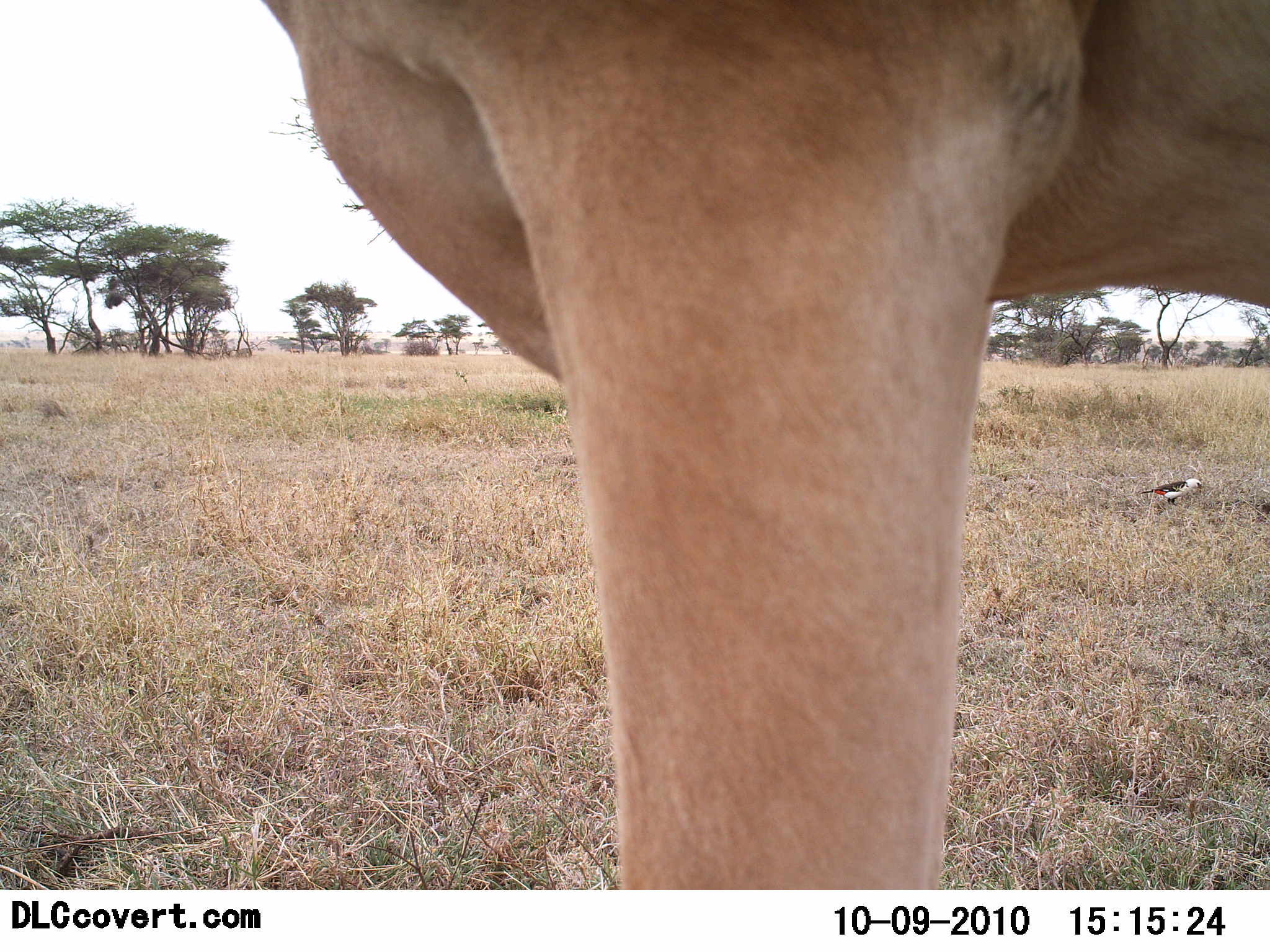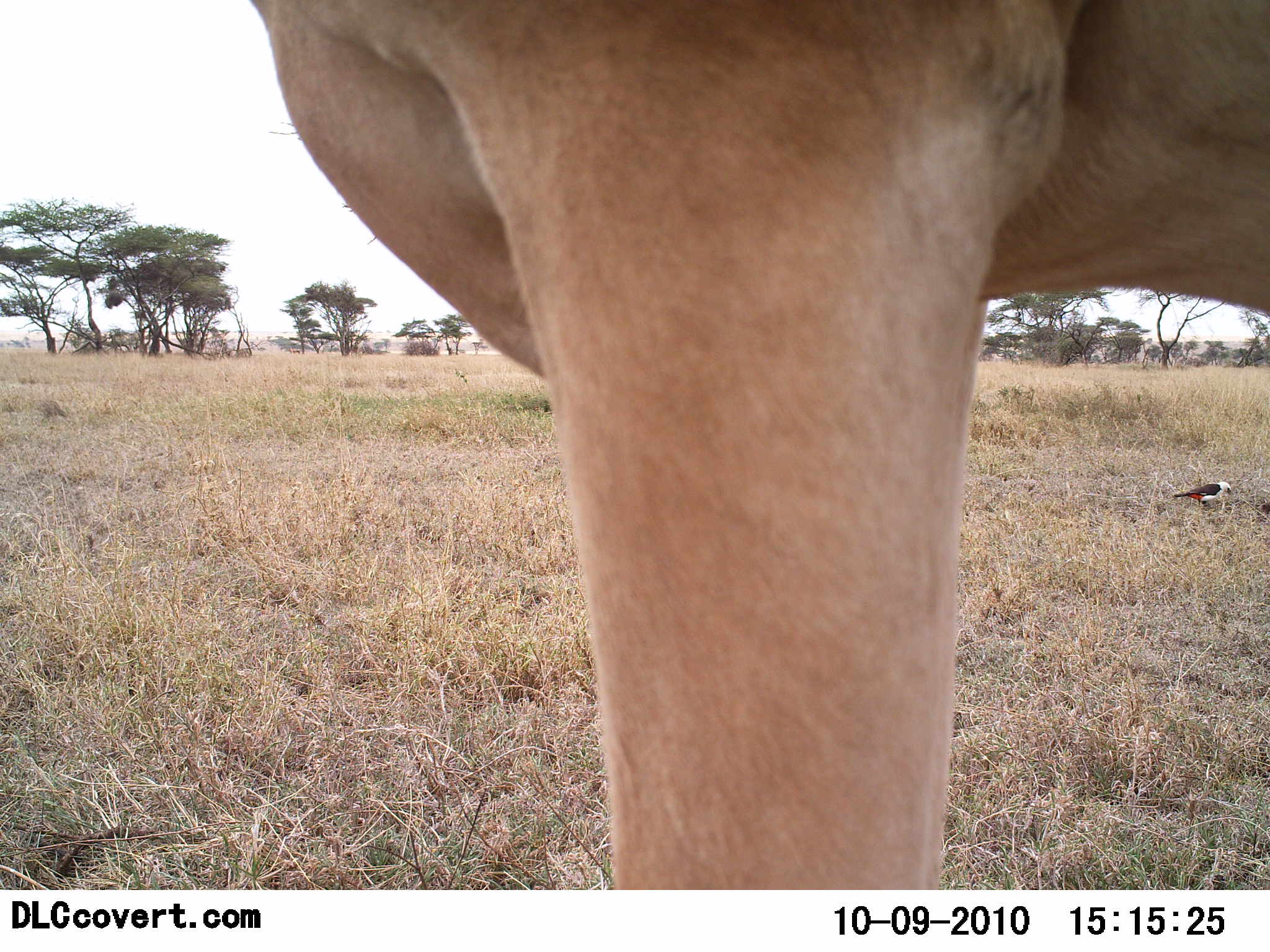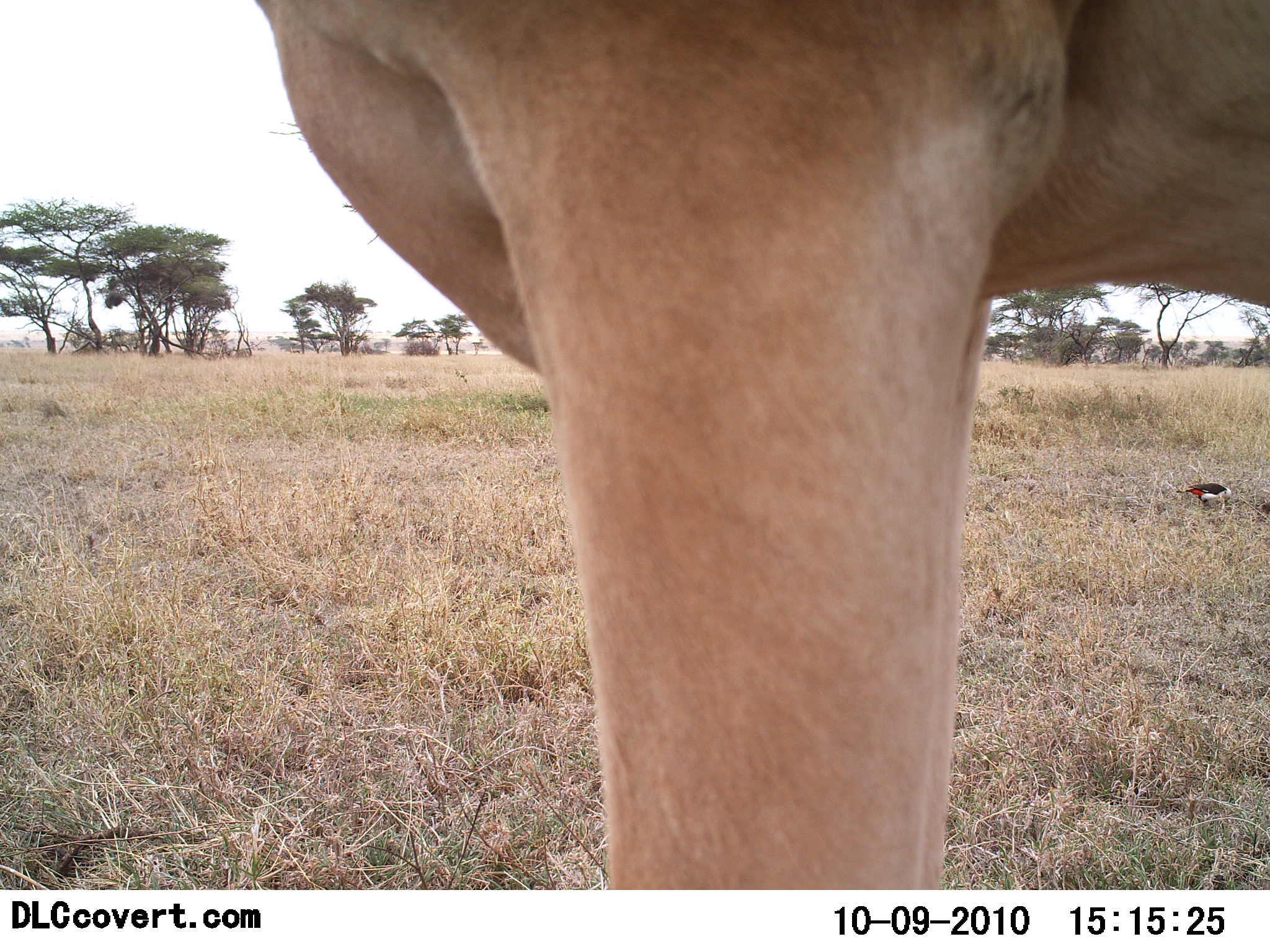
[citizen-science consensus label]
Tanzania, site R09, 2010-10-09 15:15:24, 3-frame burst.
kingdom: Animalia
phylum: Chordata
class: Mammalia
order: Artiodactyla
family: Bovidae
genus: Alcelaphus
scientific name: Alcelaphus buselaphus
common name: hartebeest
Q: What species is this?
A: Hartebeest (Alcelaphus buselaphus).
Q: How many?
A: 1.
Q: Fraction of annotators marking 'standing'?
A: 100%.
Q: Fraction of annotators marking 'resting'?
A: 0%.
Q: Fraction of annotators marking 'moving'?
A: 0%.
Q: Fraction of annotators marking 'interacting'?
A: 0%.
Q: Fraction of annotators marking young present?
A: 0%.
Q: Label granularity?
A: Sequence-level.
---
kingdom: Animalia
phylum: Chordata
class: Aves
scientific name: Aves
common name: bird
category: otherbird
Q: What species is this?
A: Otherbird (bird) (Aves).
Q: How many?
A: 1.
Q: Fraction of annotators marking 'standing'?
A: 38%.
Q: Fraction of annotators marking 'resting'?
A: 0%.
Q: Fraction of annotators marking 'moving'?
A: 8%.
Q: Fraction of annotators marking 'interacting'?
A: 0%.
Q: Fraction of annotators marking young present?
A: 0%.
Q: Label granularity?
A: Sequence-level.